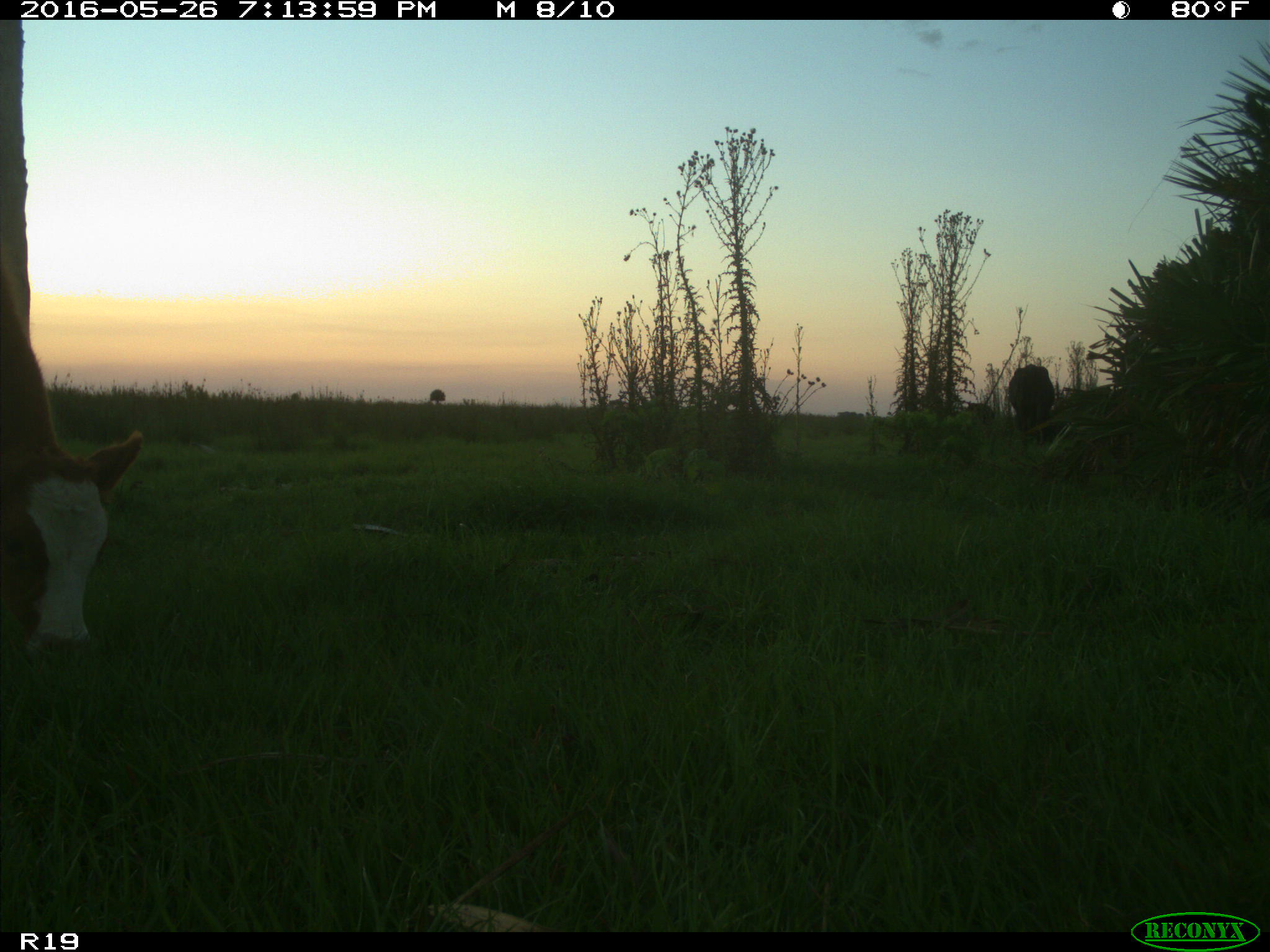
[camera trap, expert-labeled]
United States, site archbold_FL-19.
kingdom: Animalia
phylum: Chordata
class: Mammalia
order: Artiodactyla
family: Bovidae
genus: Bos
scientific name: Bos taurus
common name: domestic cow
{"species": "Bos taurus (domestic cow)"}